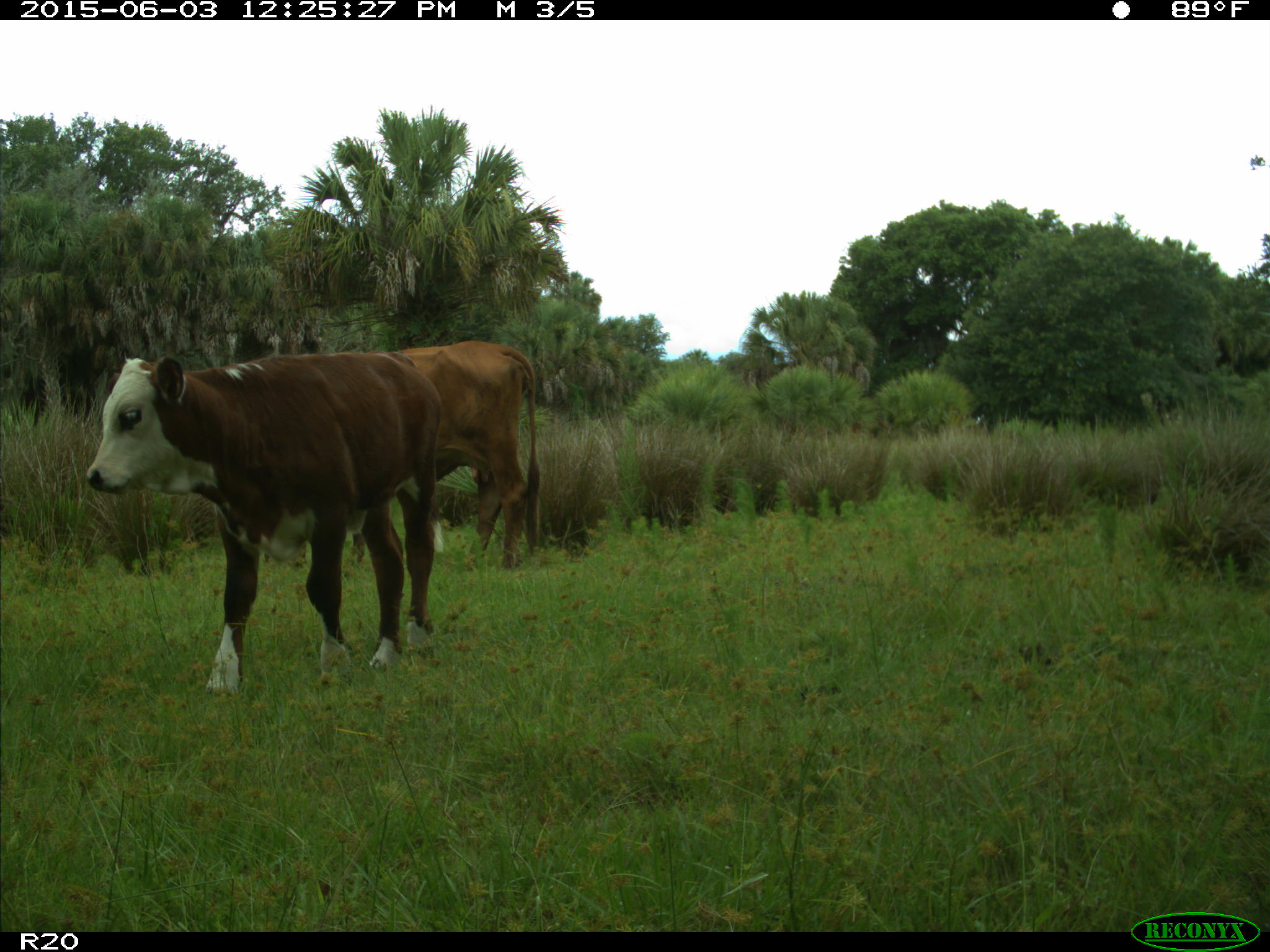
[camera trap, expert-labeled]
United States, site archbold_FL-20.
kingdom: Animalia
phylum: Chordata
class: Mammalia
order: Artiodactyla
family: Bovidae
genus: Bos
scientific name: Bos taurus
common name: domestic cow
Bos taurus (domestic cow).